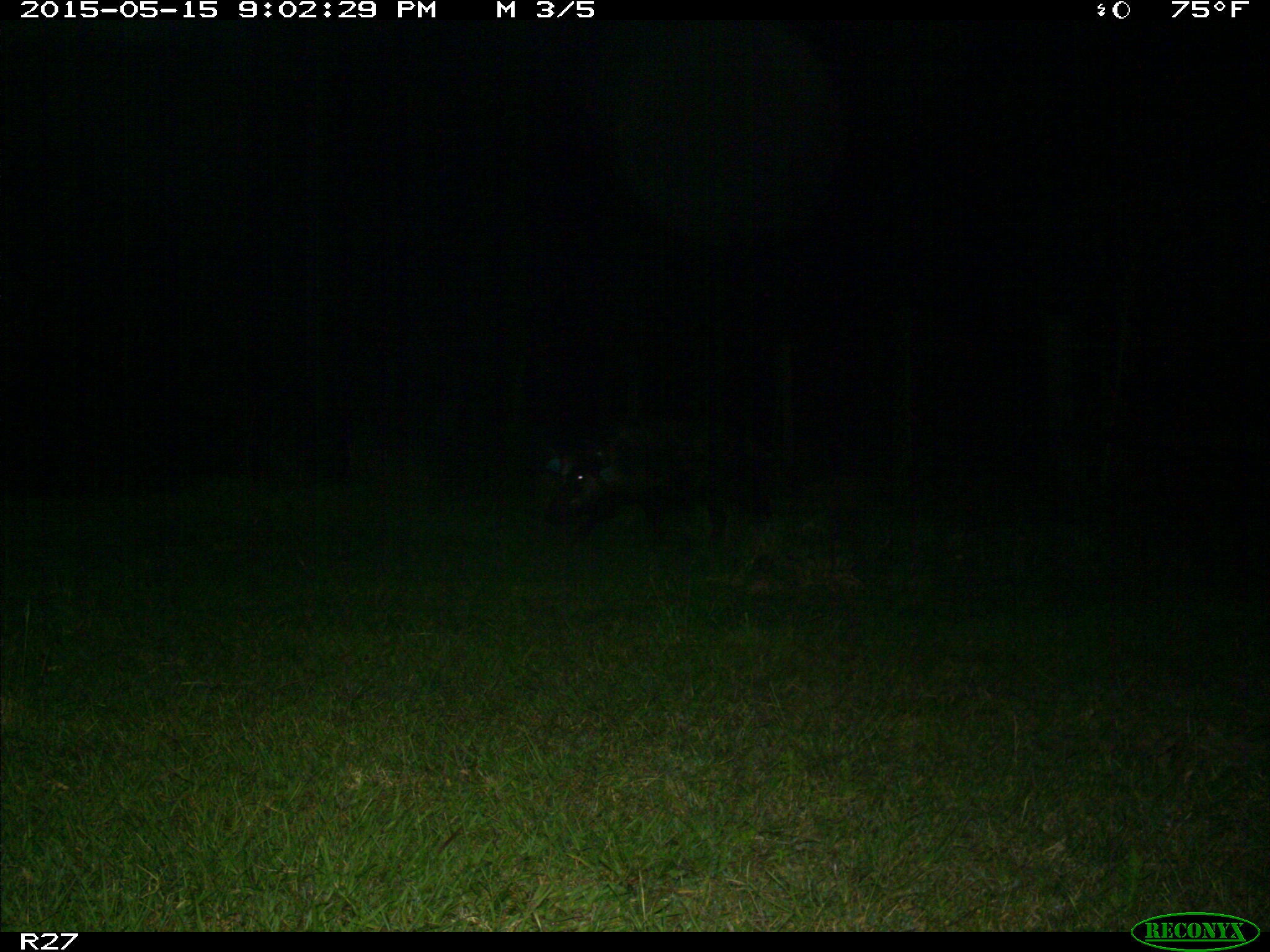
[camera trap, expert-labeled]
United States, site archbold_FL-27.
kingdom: Animalia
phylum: Chordata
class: Mammalia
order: Artiodactyla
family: Suidae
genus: Sus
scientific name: Sus scrofa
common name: wild boar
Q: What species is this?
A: Sus scrofa (wild boar).